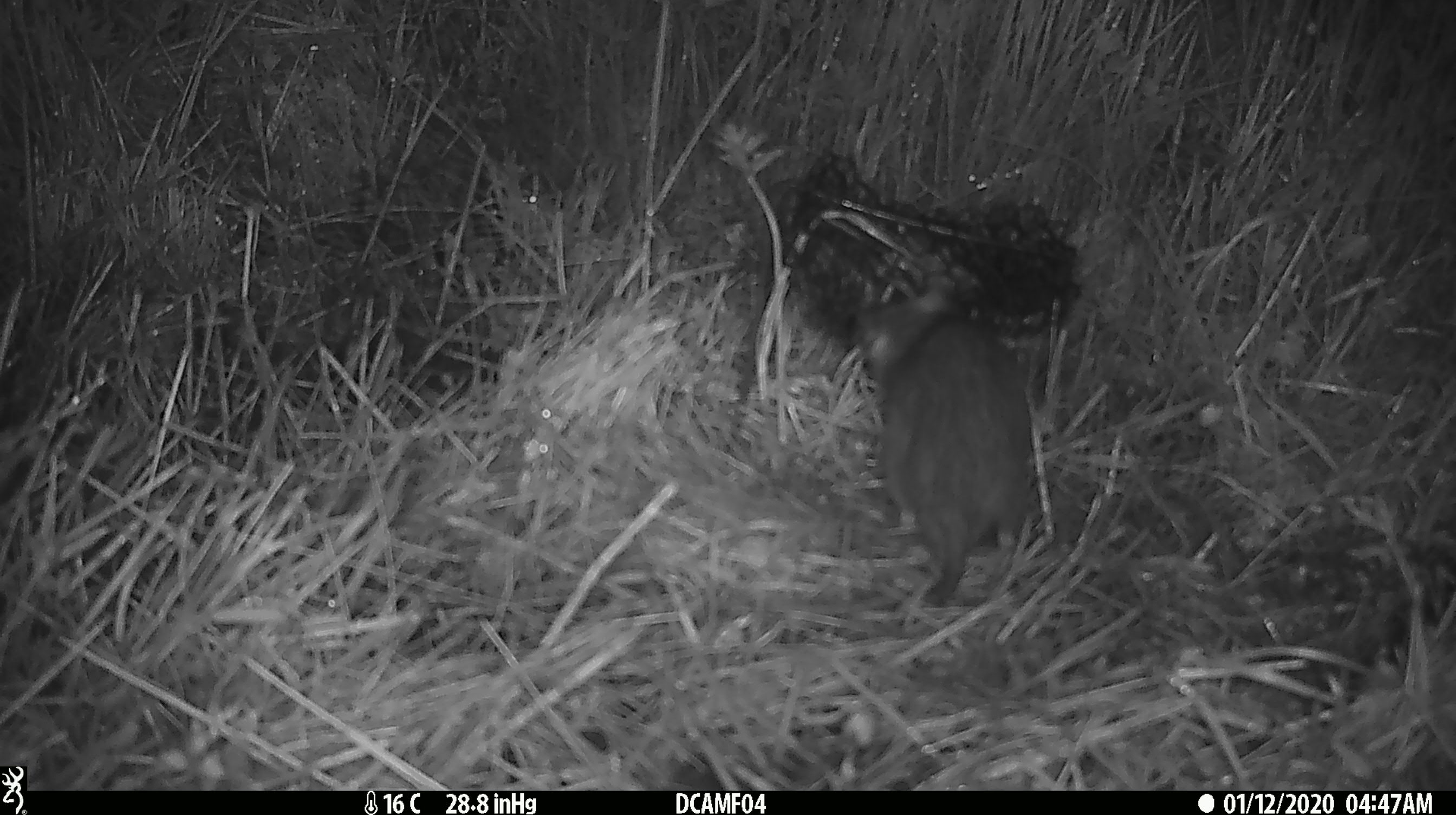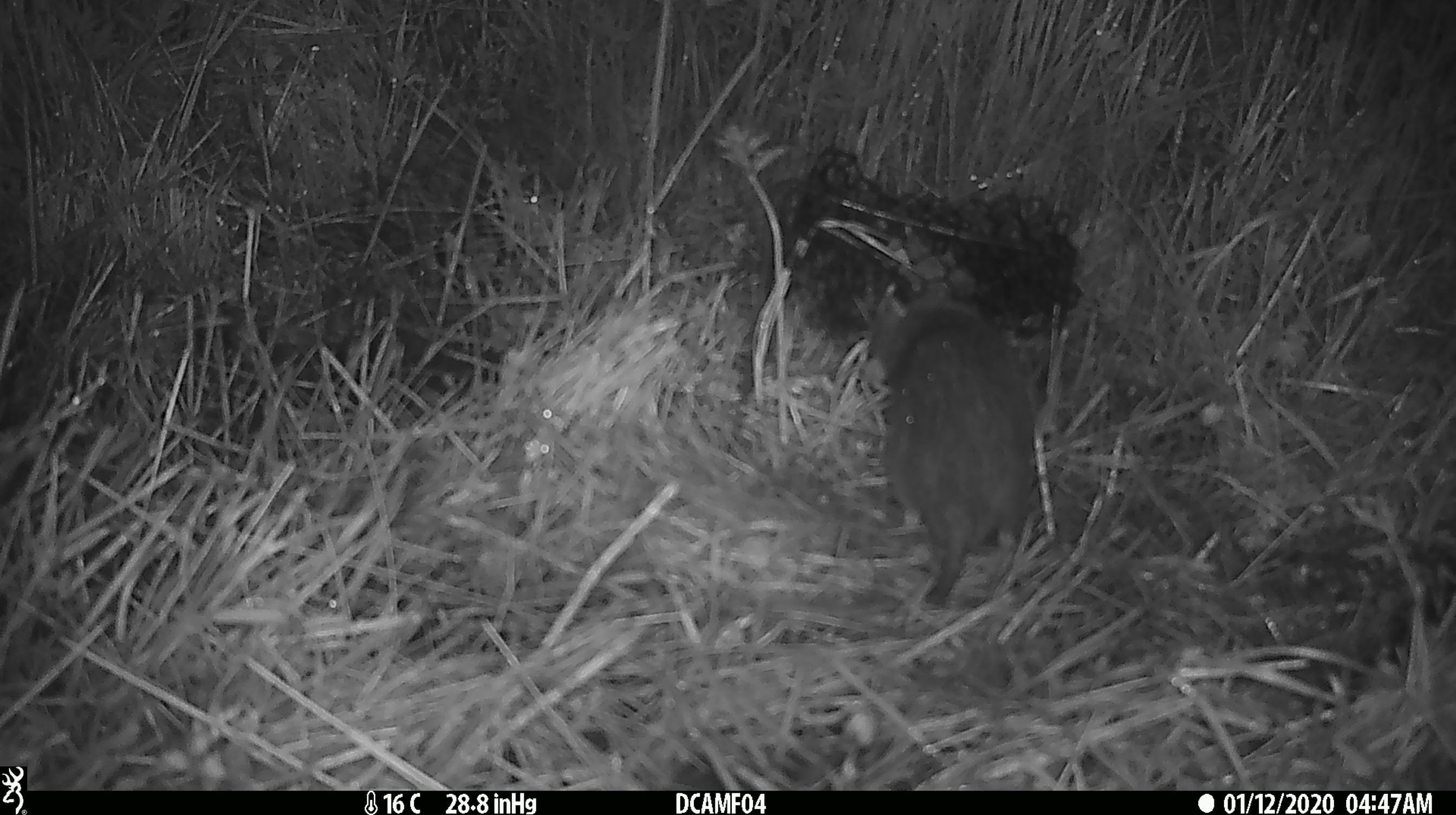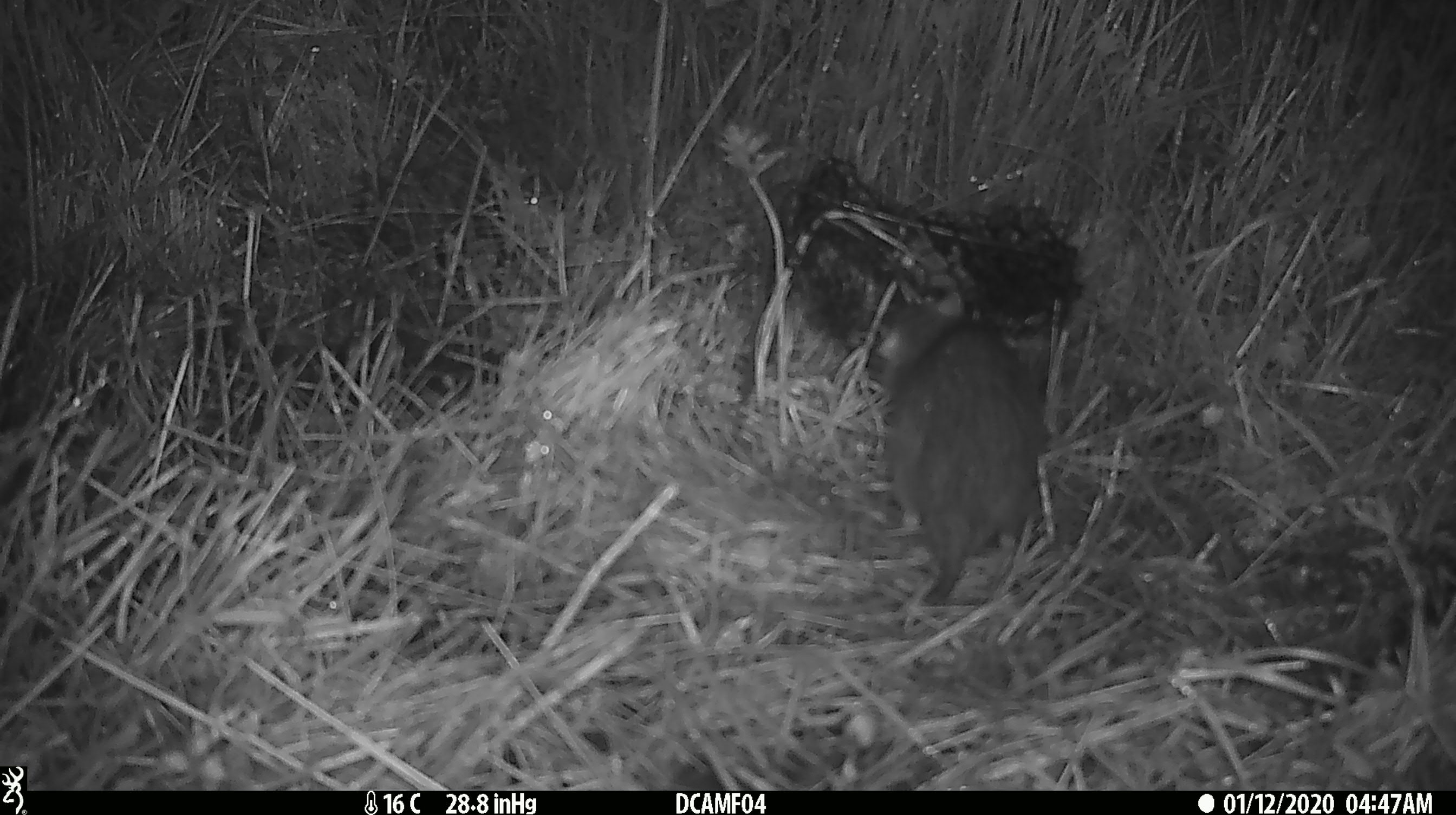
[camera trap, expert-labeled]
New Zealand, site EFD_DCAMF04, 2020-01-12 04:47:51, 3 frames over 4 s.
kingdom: Animalia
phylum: Chordata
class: Mammalia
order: Rodentia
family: Muridae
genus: Rattus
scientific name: Rattus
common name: rat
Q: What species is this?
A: Rat (Rattus).